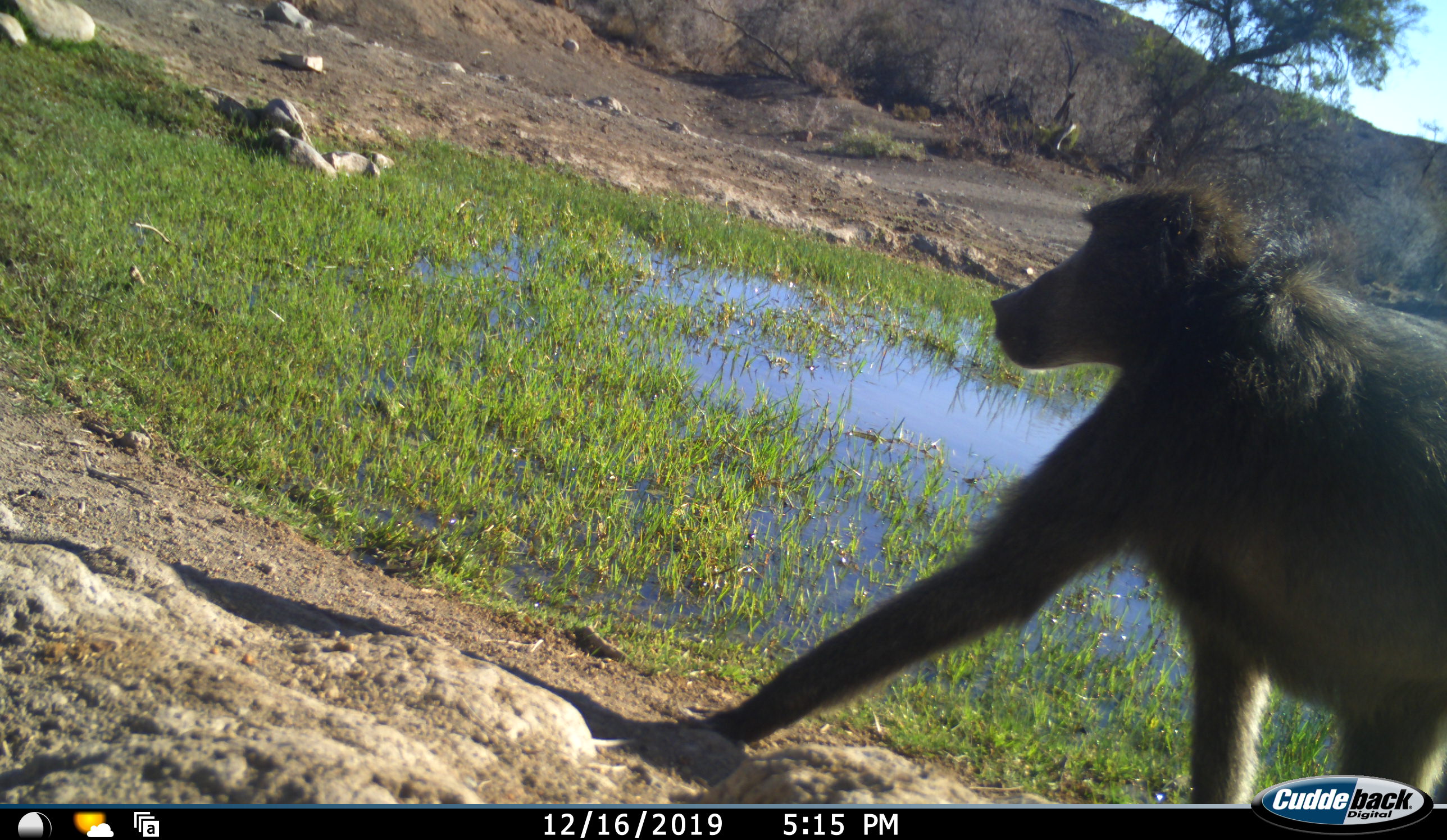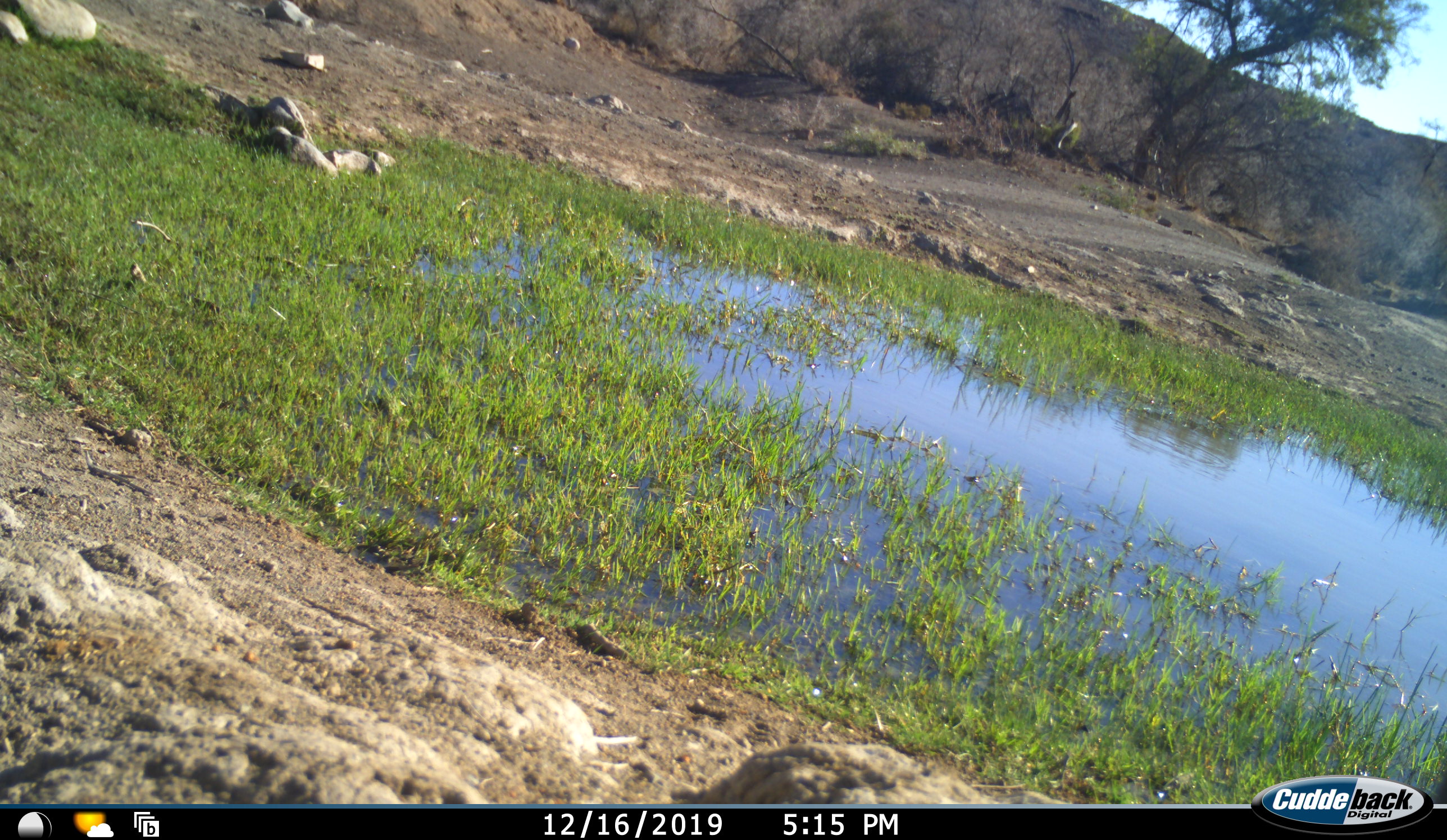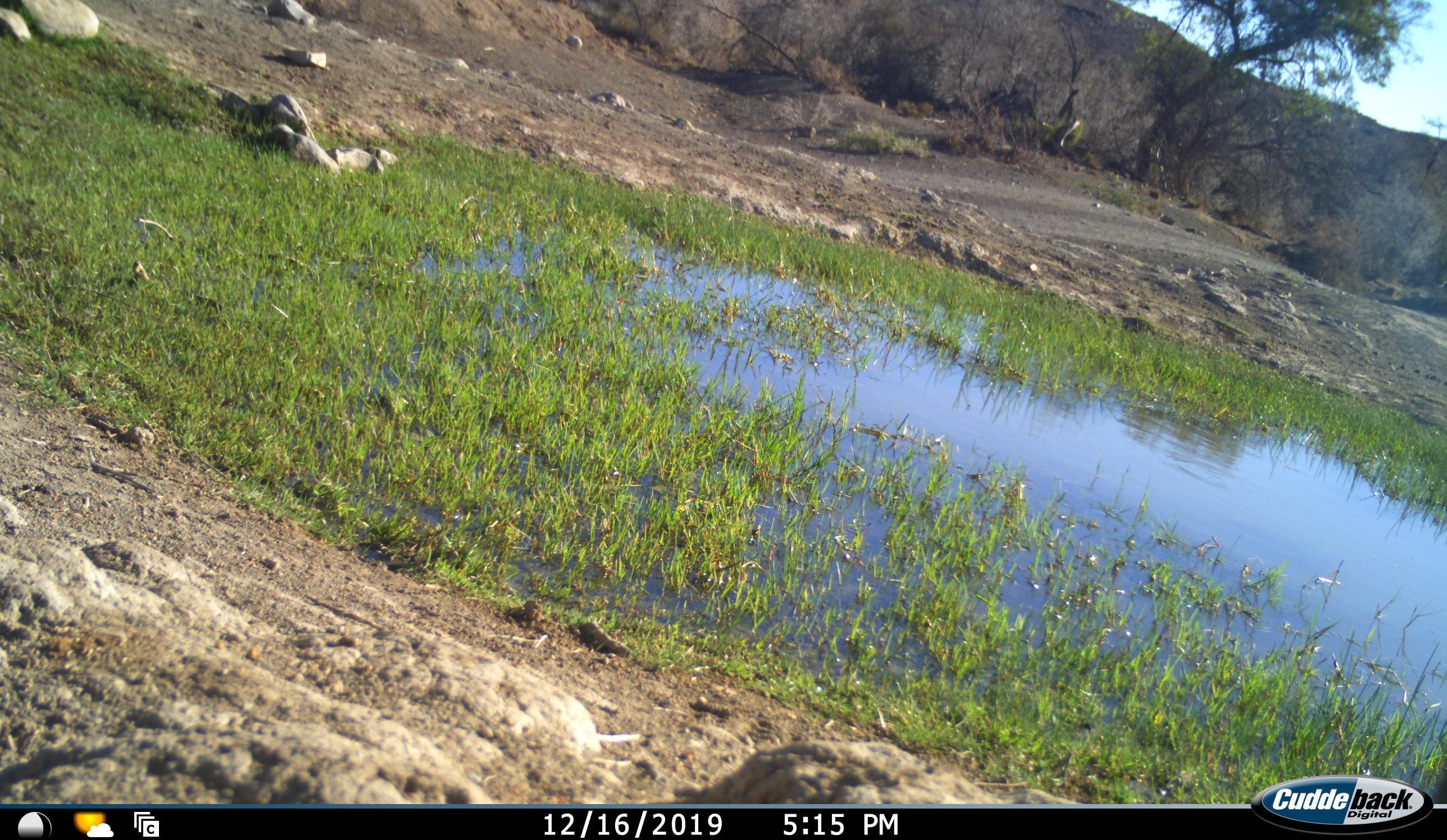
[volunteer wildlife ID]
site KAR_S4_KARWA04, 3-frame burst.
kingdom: Animalia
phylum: Chordata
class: Mammalia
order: Primates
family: Cercopithecidae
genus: Papio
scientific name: Papio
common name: baboon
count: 1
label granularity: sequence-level